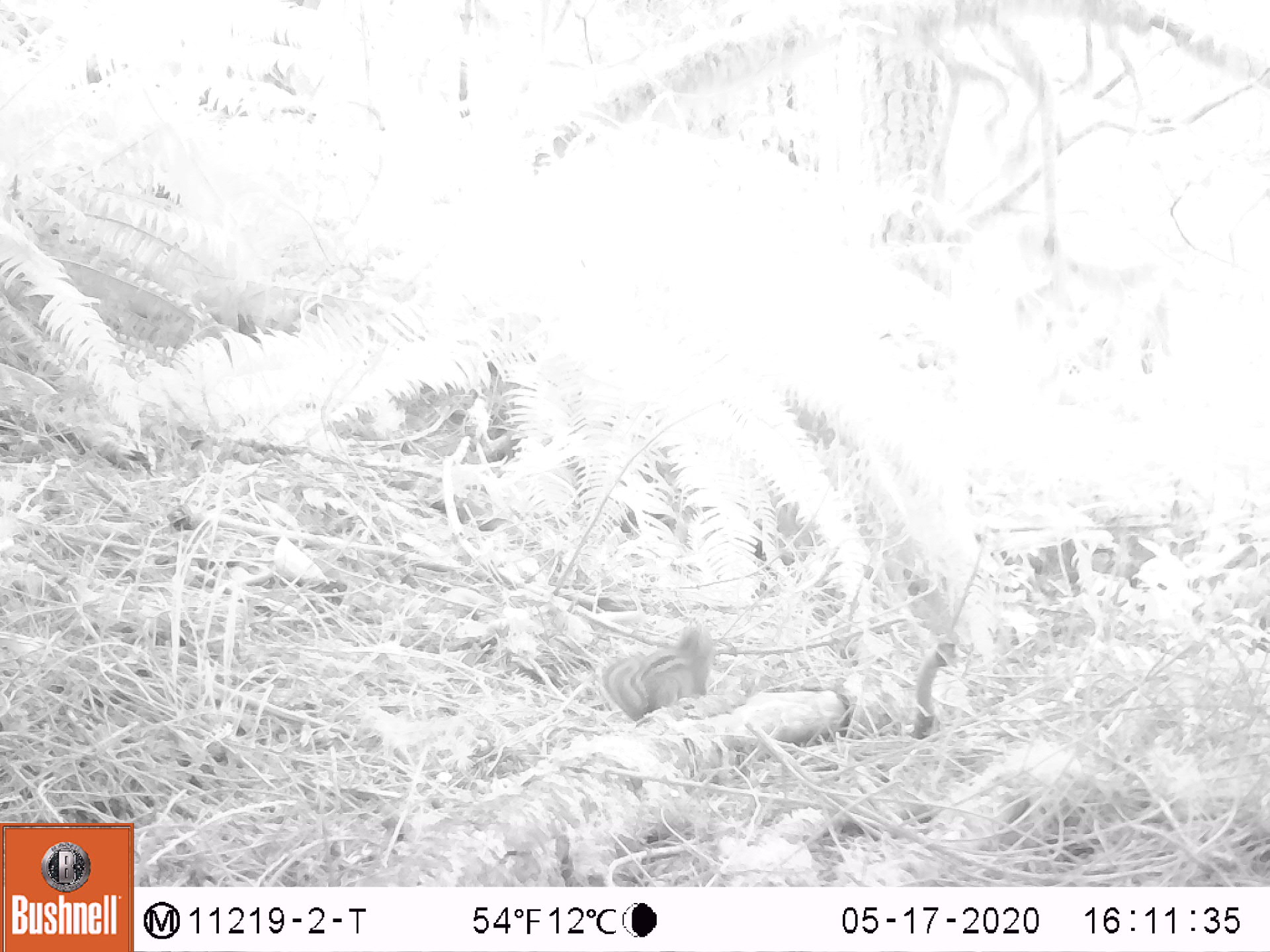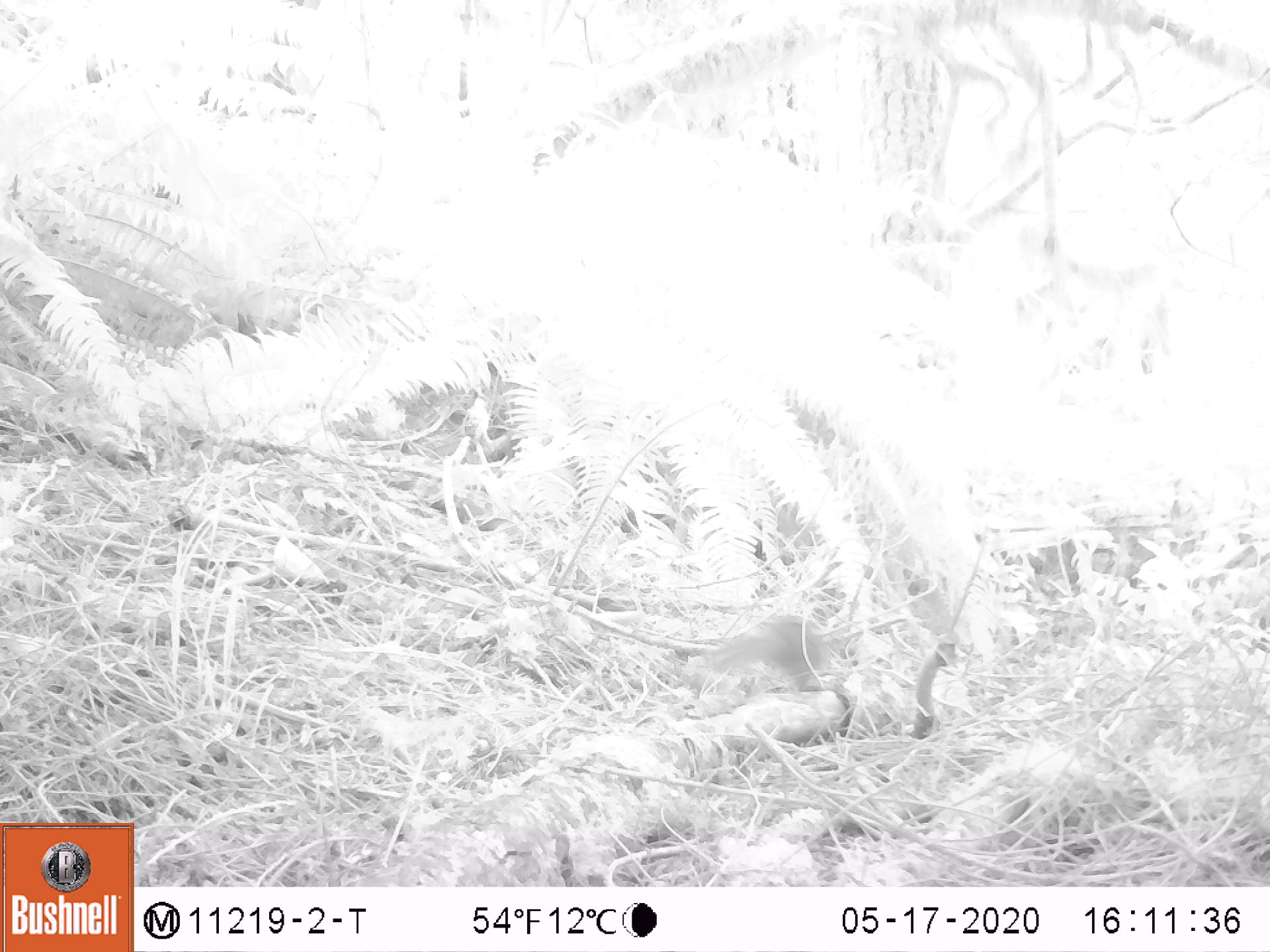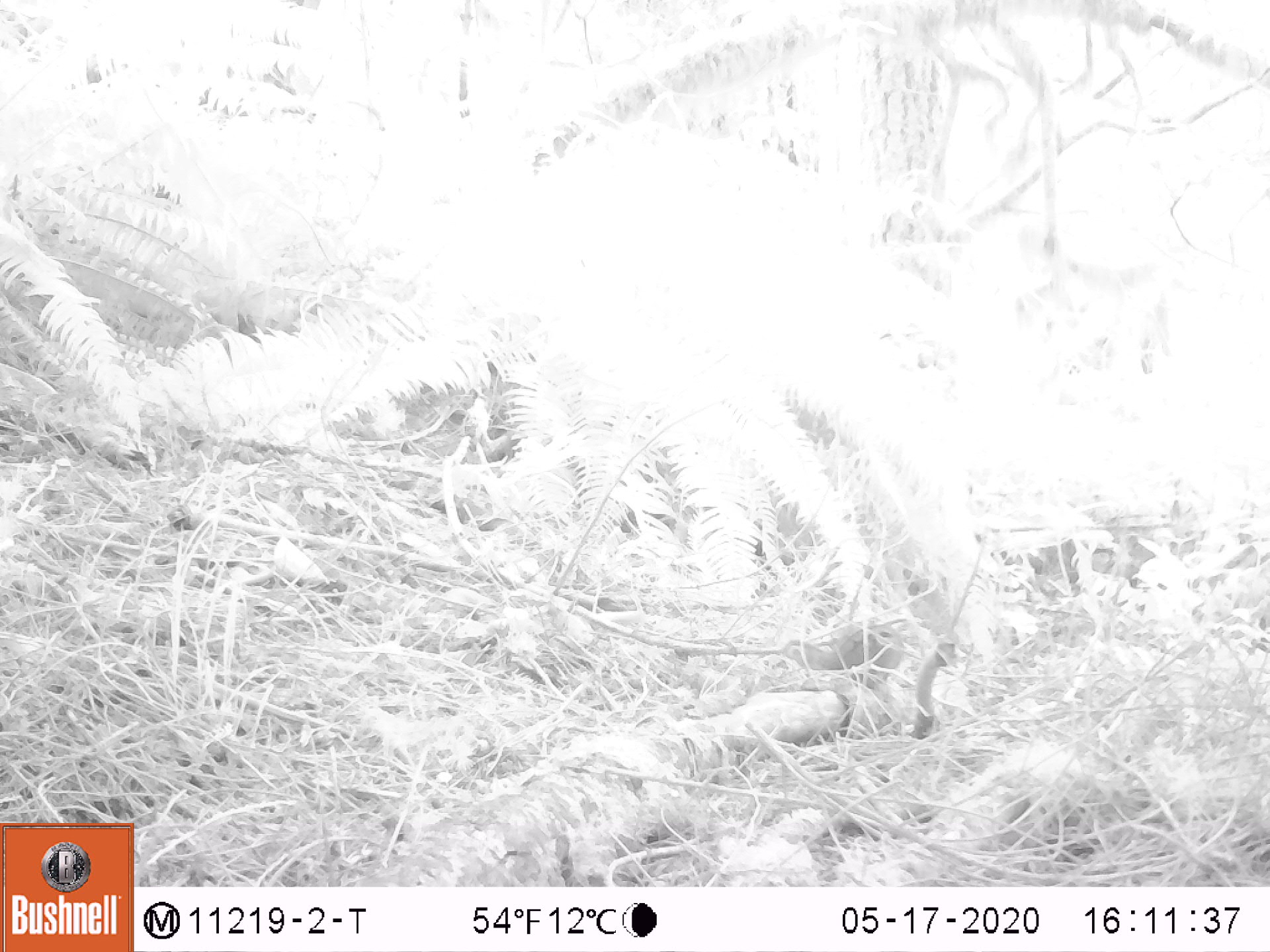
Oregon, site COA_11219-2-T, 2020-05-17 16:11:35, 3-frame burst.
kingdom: Animalia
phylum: Chordata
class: Mammalia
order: Rodentia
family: Sciuridae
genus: Neotamias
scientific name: Neotamias townsendii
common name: townsend's chipmunk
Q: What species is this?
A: Townsend's chipmunk (Neotamias townsendii).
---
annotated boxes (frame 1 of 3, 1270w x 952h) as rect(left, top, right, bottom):
townsend's chipmunk: rect(593, 614, 722, 723)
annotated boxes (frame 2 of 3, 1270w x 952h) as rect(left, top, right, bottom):
townsend's chipmunk: rect(701, 603, 827, 694)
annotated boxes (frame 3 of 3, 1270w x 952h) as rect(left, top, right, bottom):
townsend's chipmunk: rect(778, 618, 909, 690)